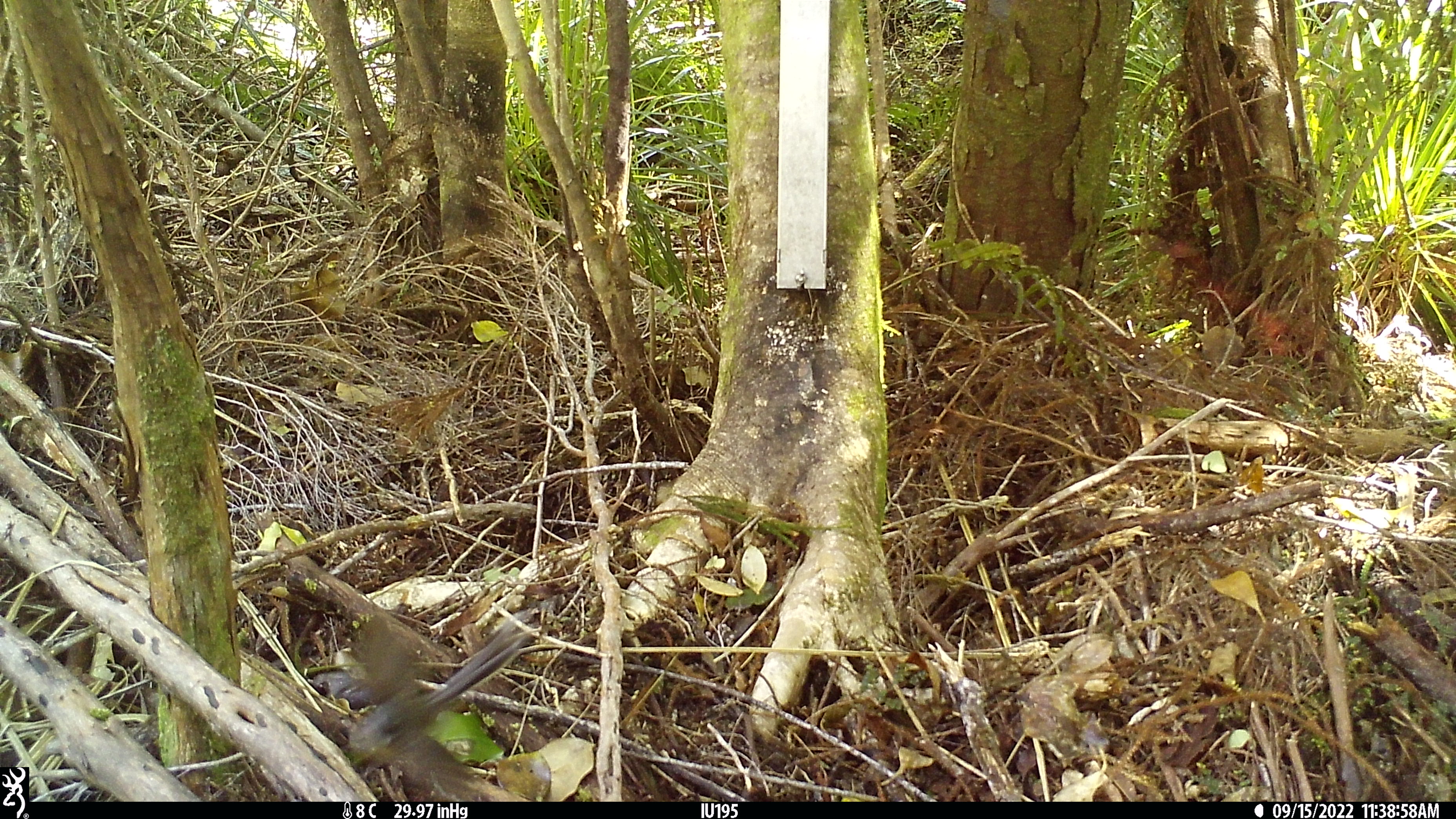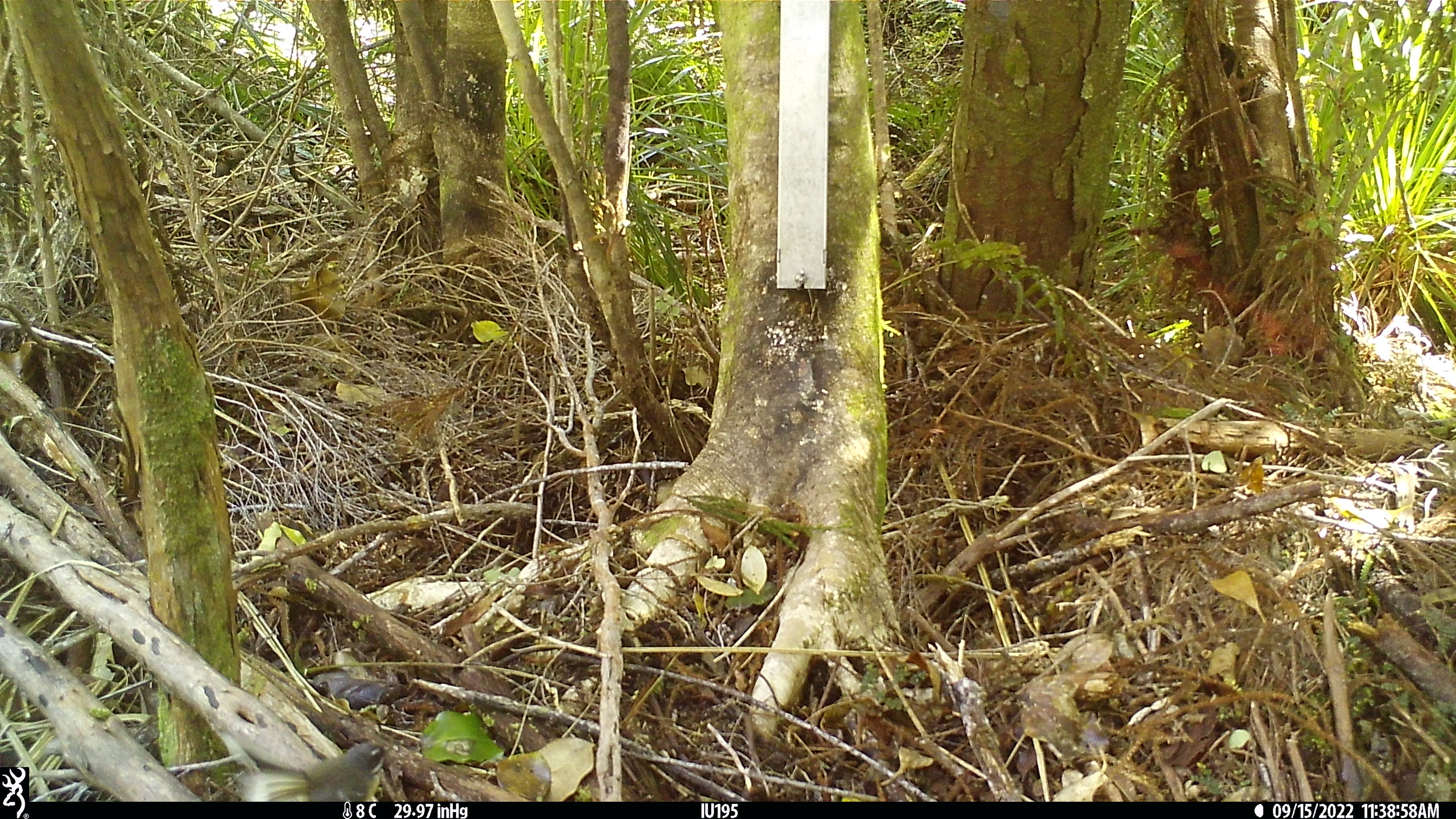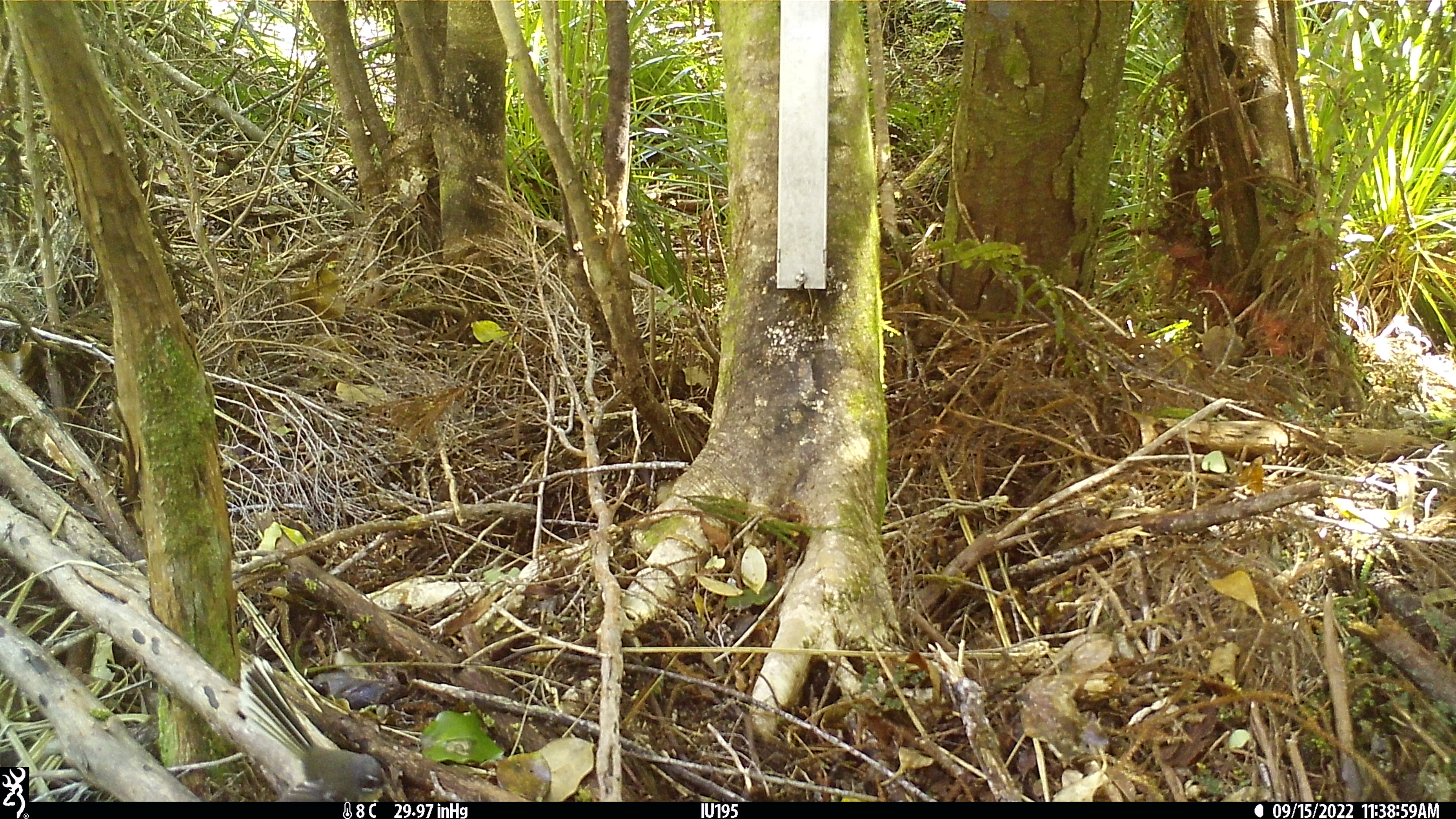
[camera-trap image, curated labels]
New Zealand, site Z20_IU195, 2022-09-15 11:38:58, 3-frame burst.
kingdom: Animalia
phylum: Chordata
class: Aves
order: Passeriformes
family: Rhipiduridae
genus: Rhipidura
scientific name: Rhipidura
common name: fantails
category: fantail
Fantail (fantails) (Rhipidura).